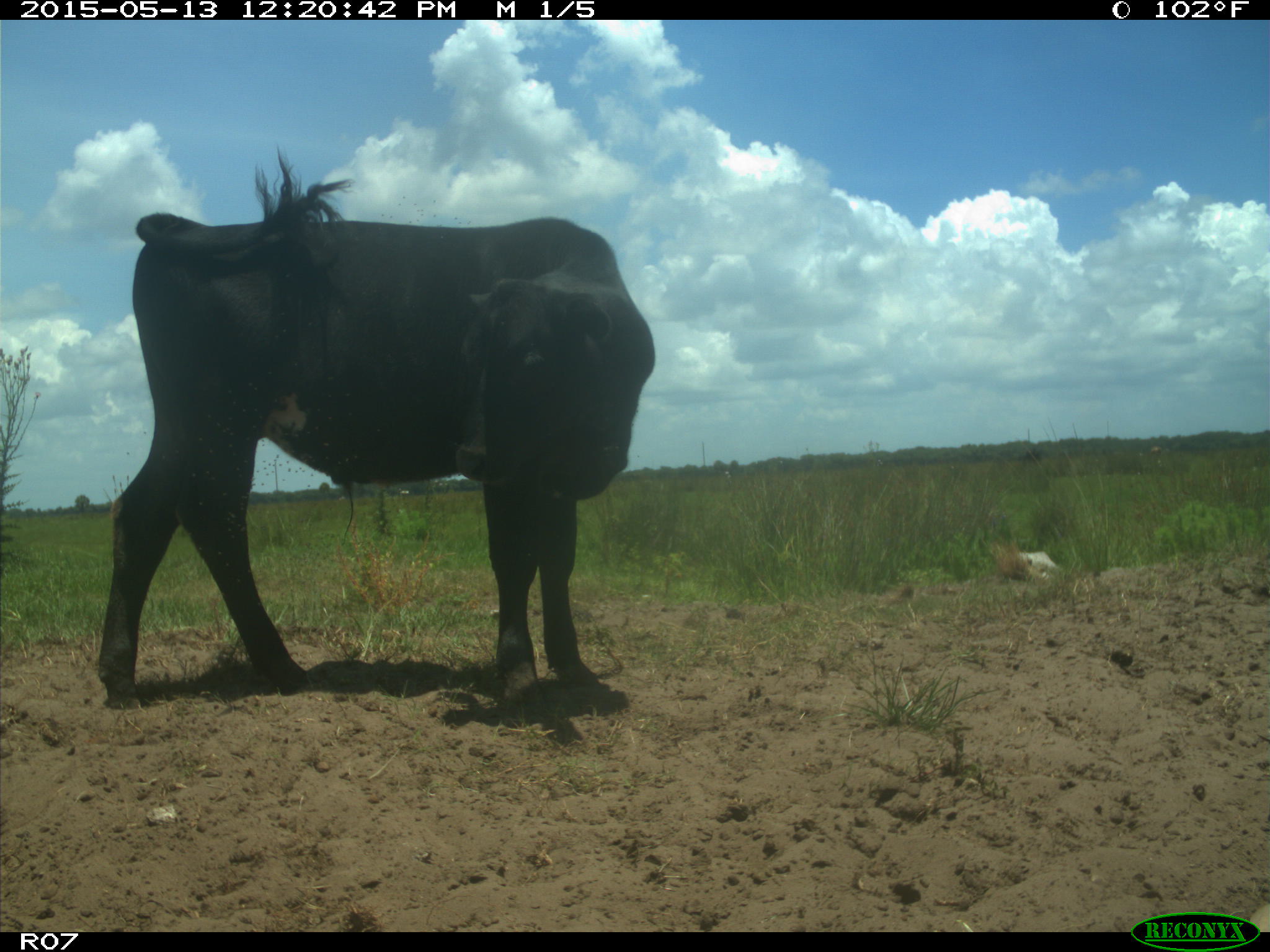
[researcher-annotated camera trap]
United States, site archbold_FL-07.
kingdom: Animalia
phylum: Chordata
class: Mammalia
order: Artiodactyla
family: Bovidae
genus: Bos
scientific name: Bos taurus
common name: domestic cow